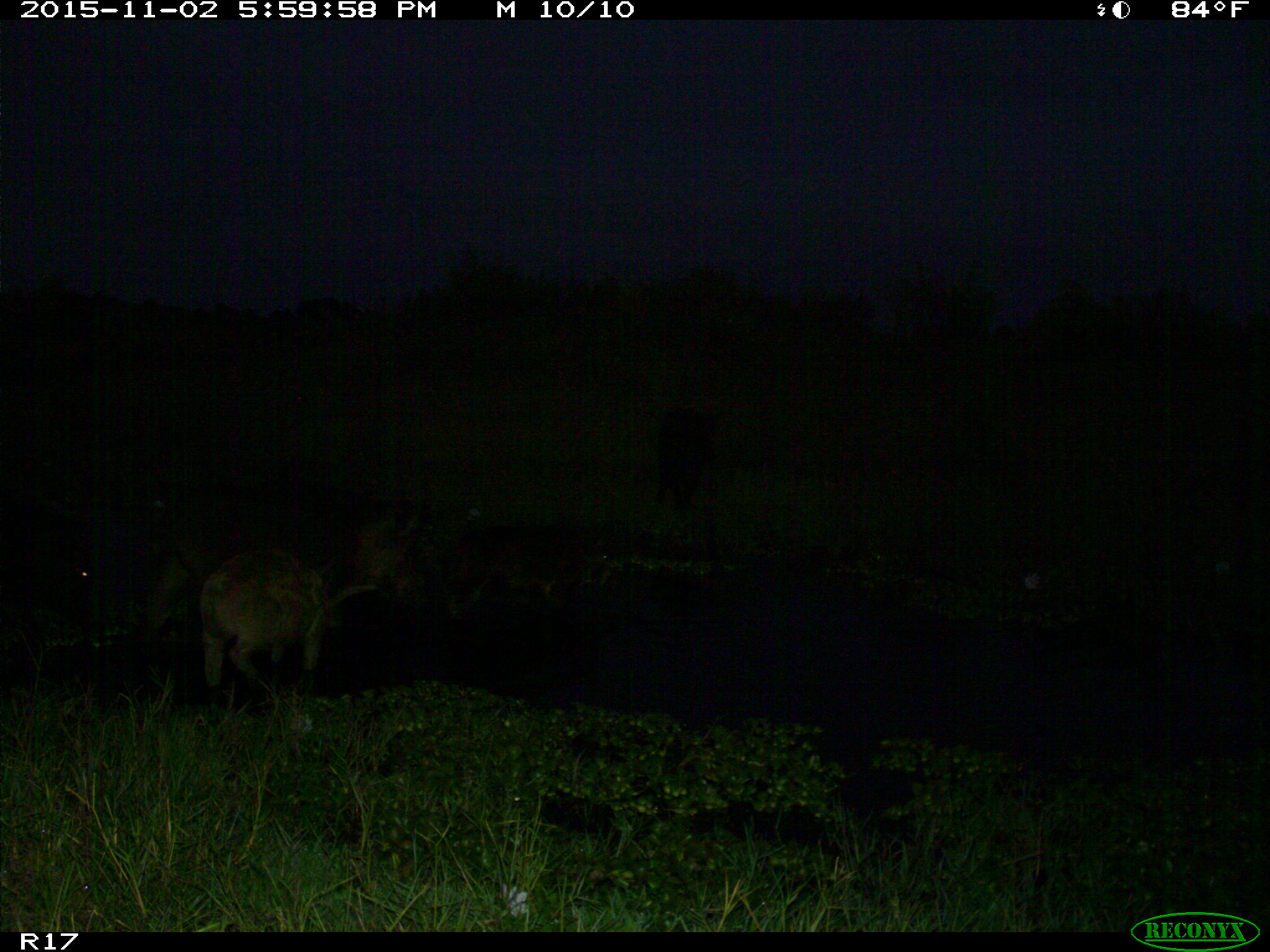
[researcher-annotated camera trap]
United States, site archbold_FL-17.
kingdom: Animalia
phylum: Chordata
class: Mammalia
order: Artiodactyla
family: Suidae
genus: Sus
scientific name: Sus scrofa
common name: wild boar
Sus scrofa (wild boar).